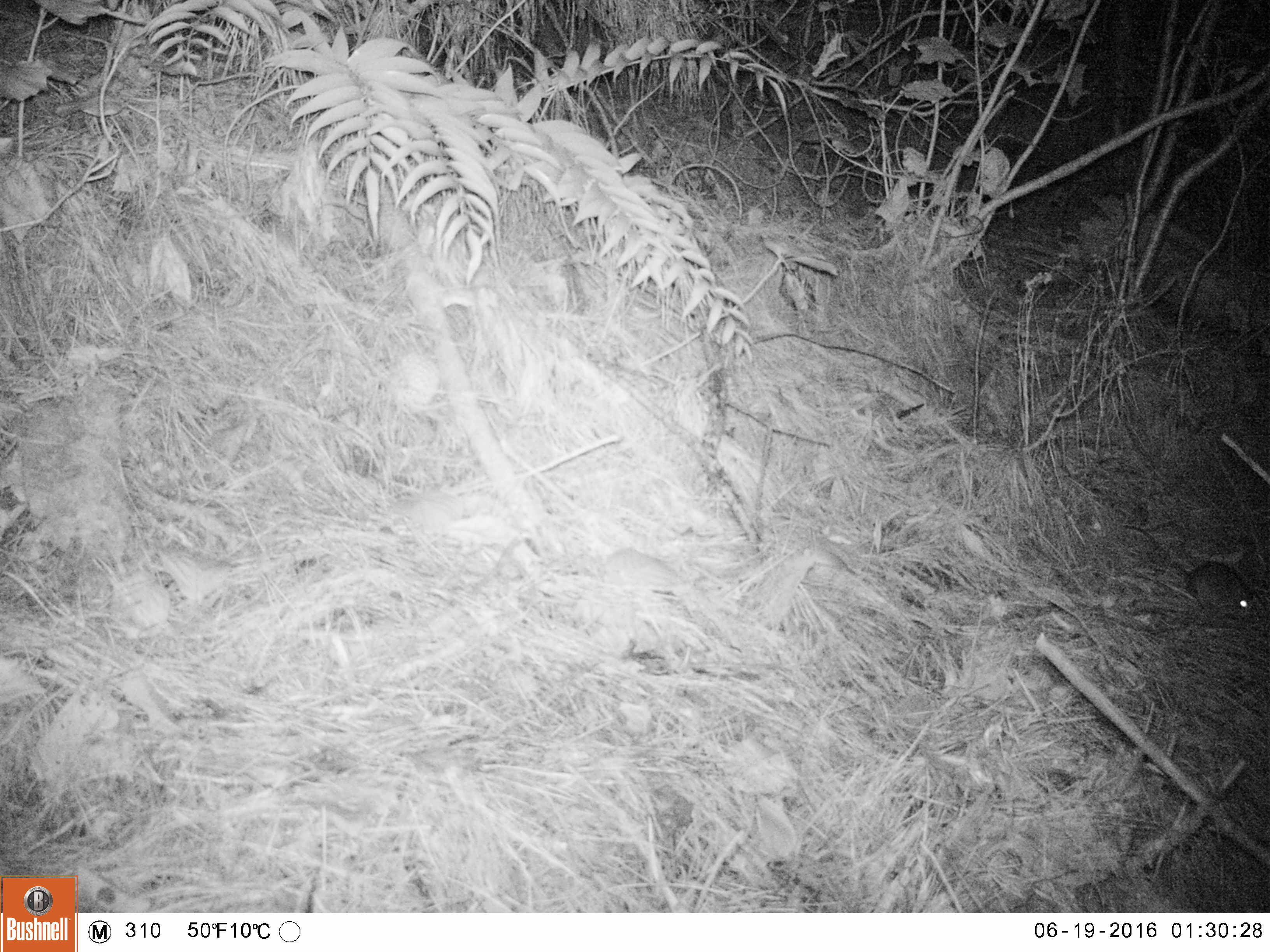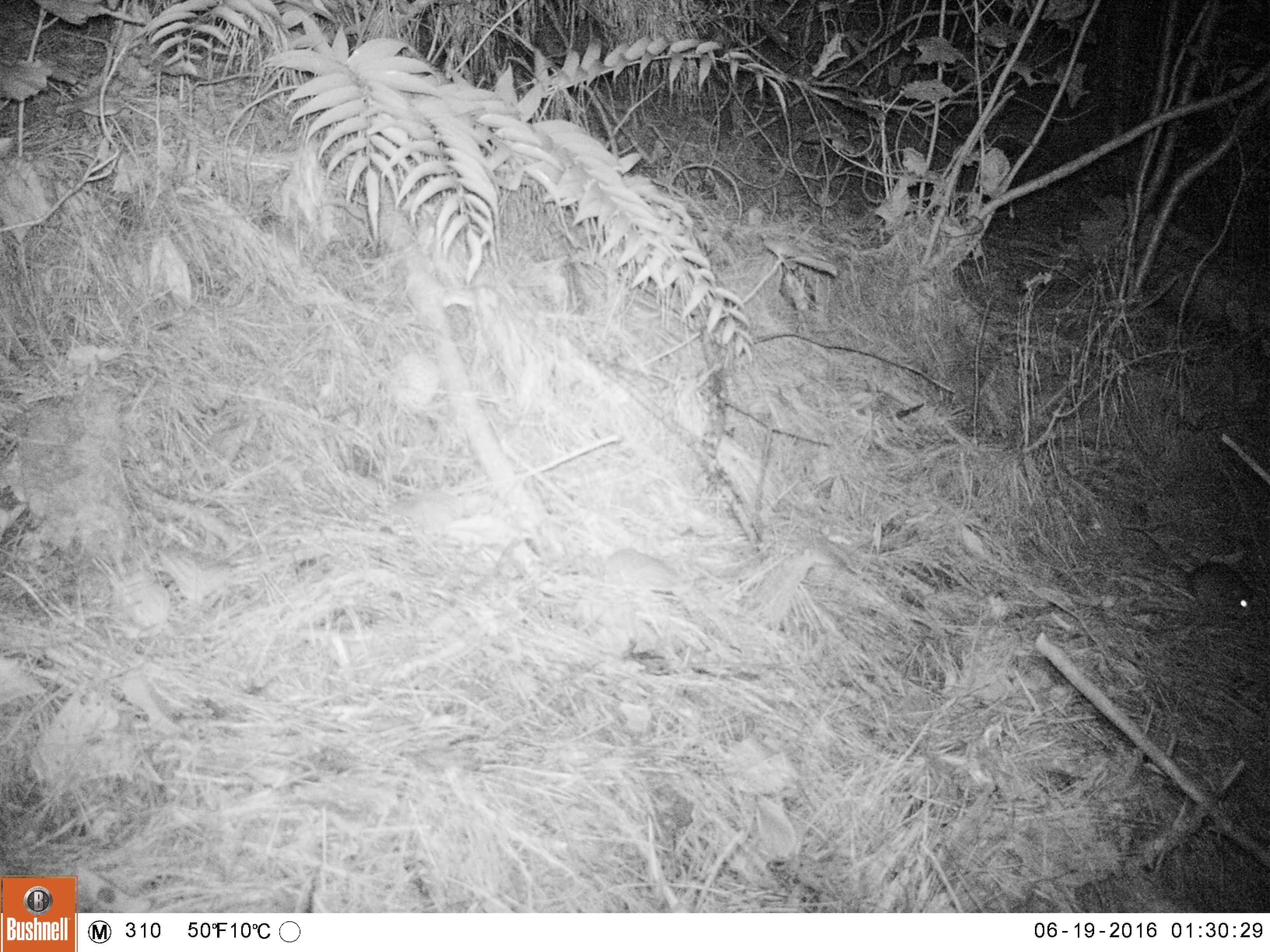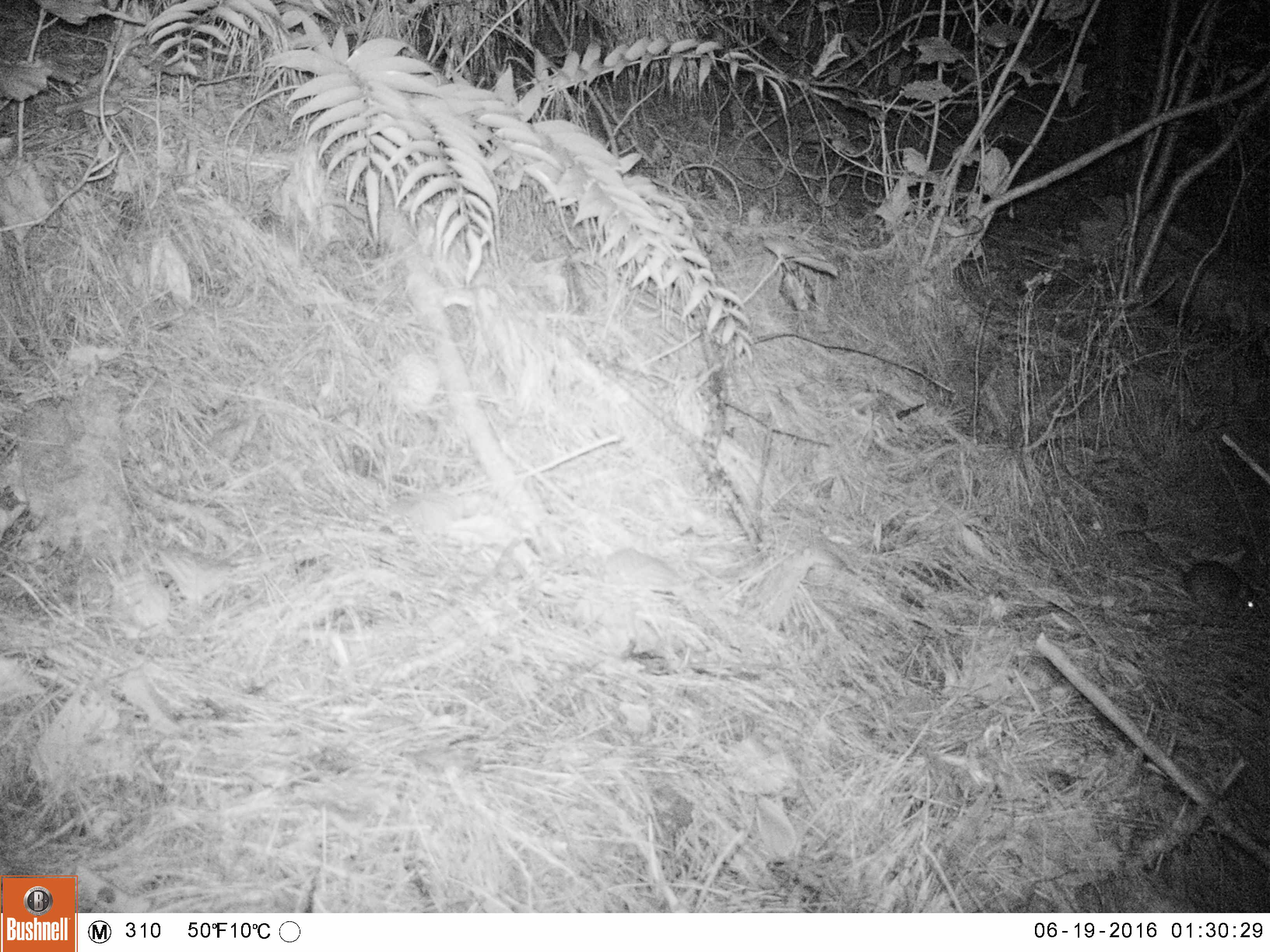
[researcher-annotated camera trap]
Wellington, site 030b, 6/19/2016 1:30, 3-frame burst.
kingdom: Animalia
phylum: Chordata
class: Mammalia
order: Rodentia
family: Muridae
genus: Rattus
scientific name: Rattus rattus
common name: ship rat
Ship rat (Rattus rattus).